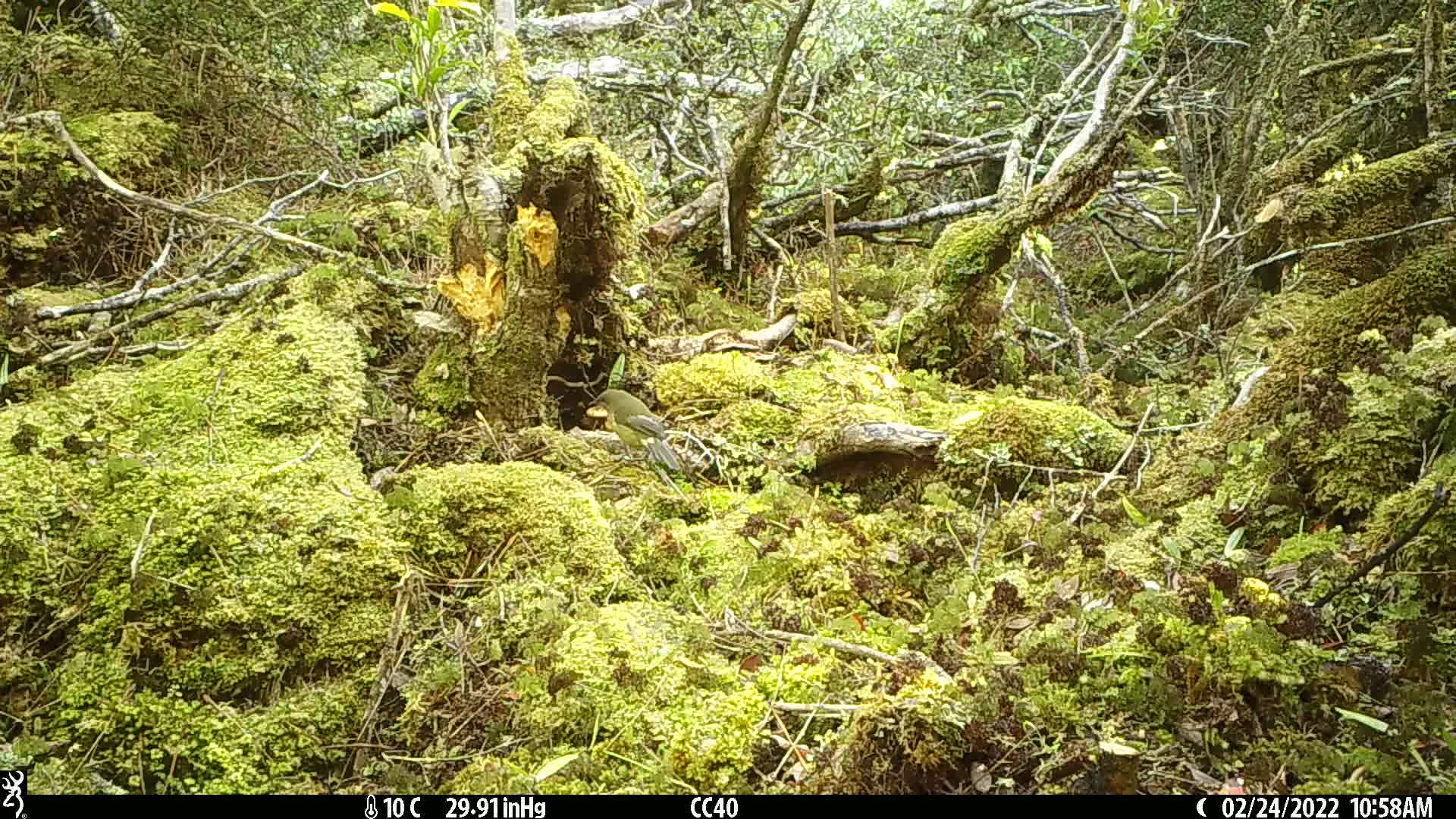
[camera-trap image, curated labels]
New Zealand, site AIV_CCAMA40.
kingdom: Animalia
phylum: Chordata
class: Aves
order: Passeriformes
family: Meliphagidae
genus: Anthornis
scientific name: Anthornis melanura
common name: new zealand bellbird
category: bellbird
Bellbird (new zealand bellbird) (Anthornis melanura).